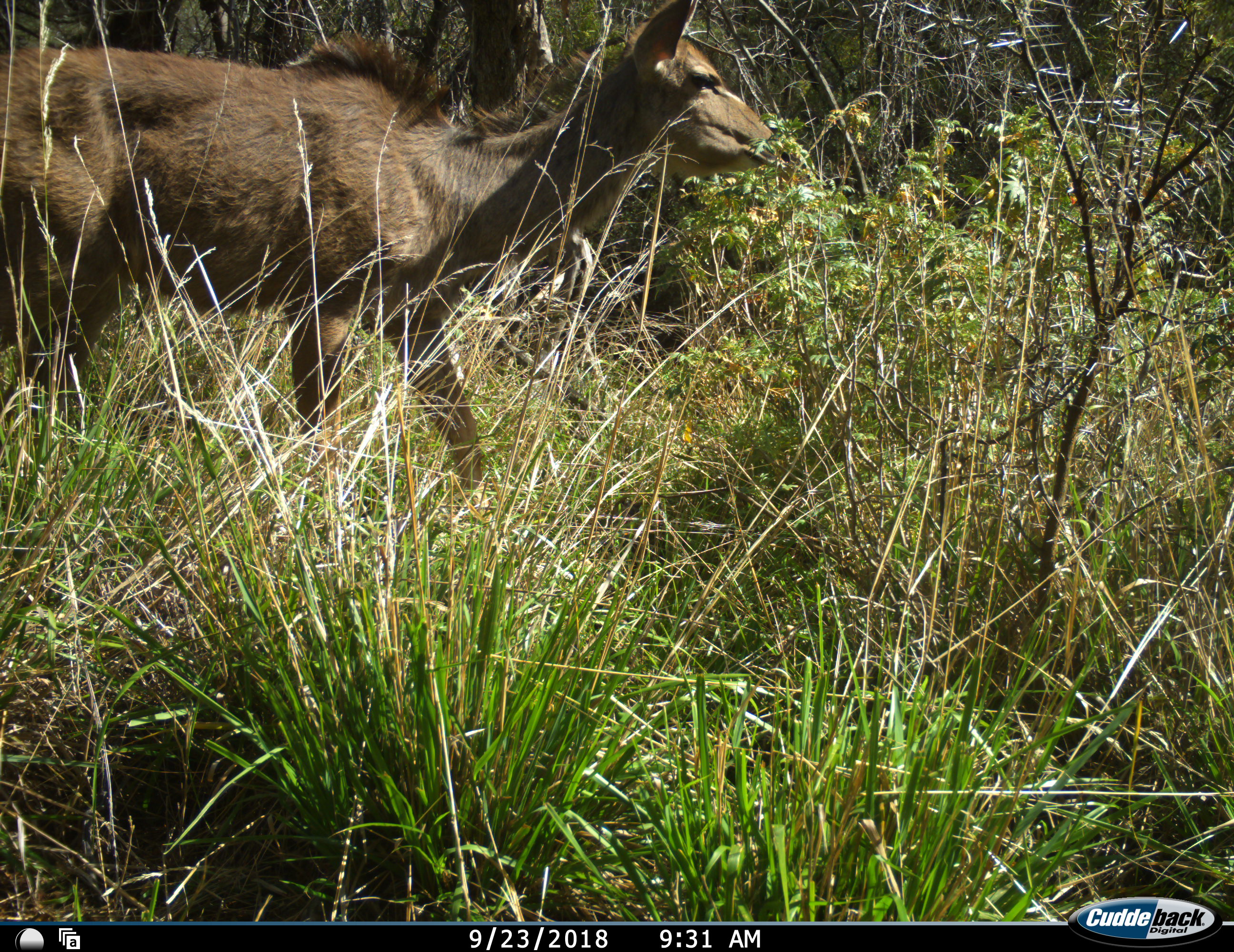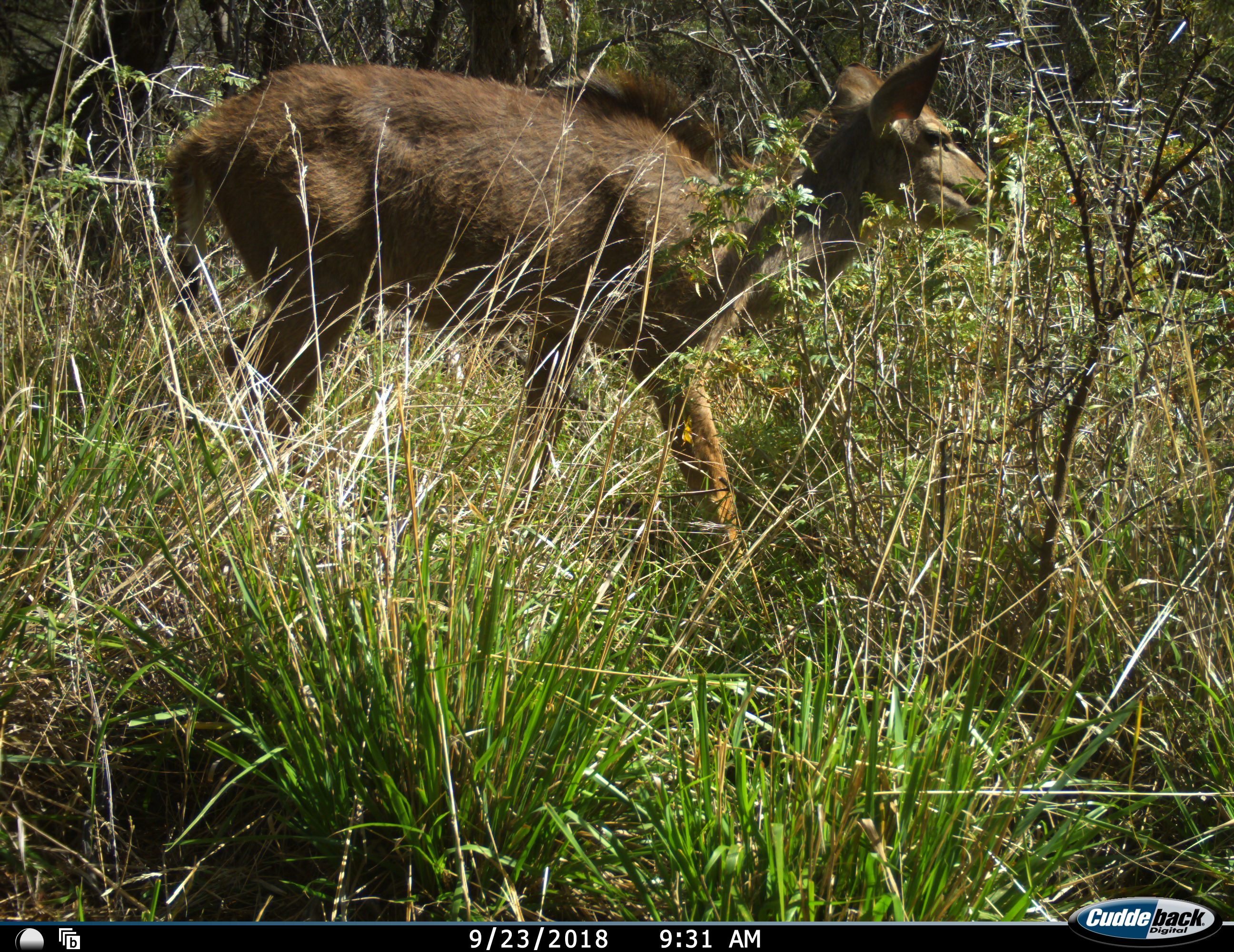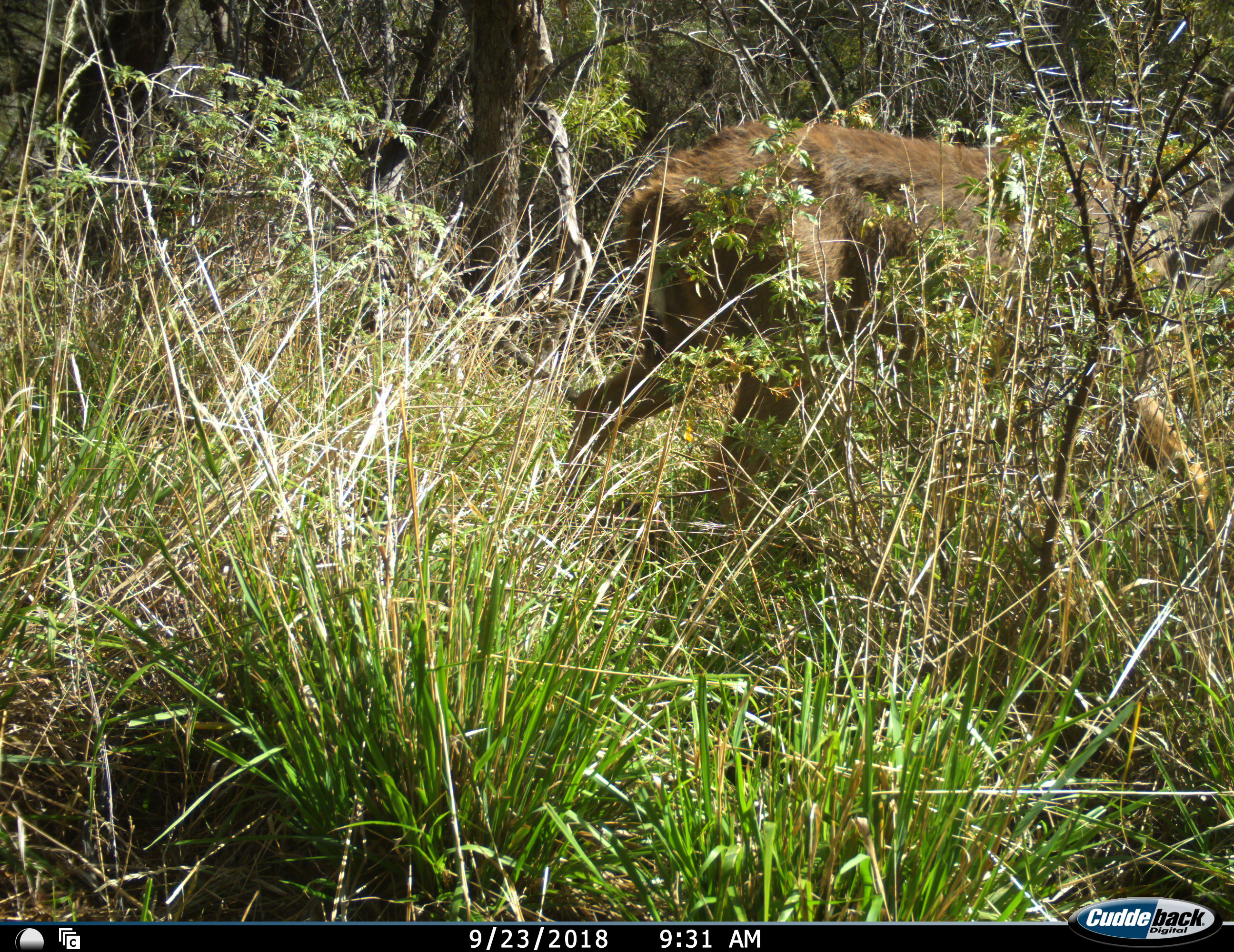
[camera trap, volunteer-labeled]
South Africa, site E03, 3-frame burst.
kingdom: Animalia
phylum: Chordata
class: Mammalia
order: Artiodactyla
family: Bovidae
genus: Tragelaphus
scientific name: Tragelaphus strepsiceros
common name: greater kudu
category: kudu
Kudu (greater kudu) (Tragelaphus strepsiceros), count 1. Behavior (volunteer vote fractions): standing 11%, resting 0%, moving 100%, interacting 0%. Young present (vote fraction): 0%. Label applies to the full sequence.